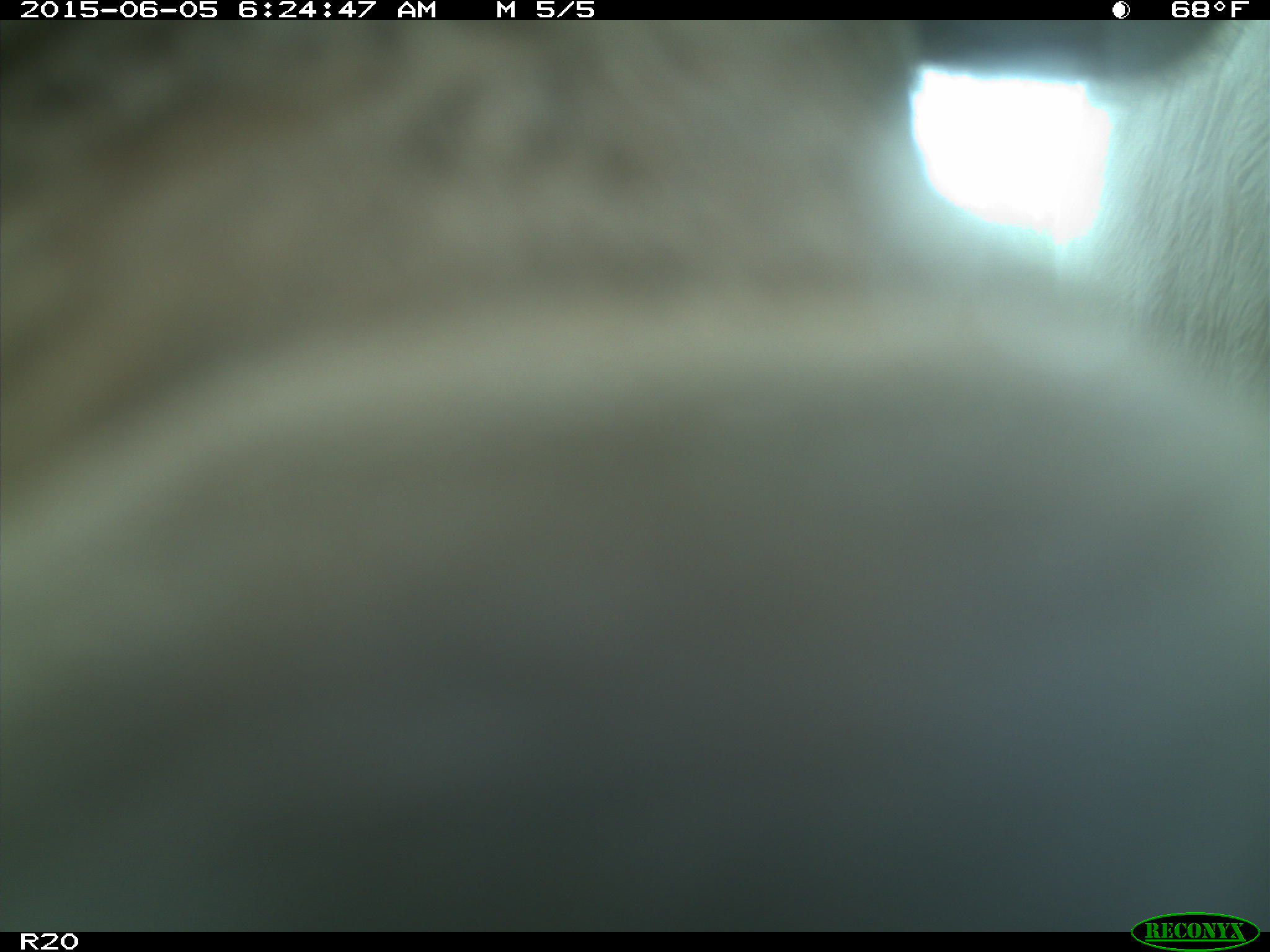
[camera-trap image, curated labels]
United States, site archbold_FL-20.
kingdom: Animalia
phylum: Chordata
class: Mammalia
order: Artiodactyla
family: Bovidae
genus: Bos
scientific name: Bos taurus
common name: domestic cow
Bos taurus (domestic cow).